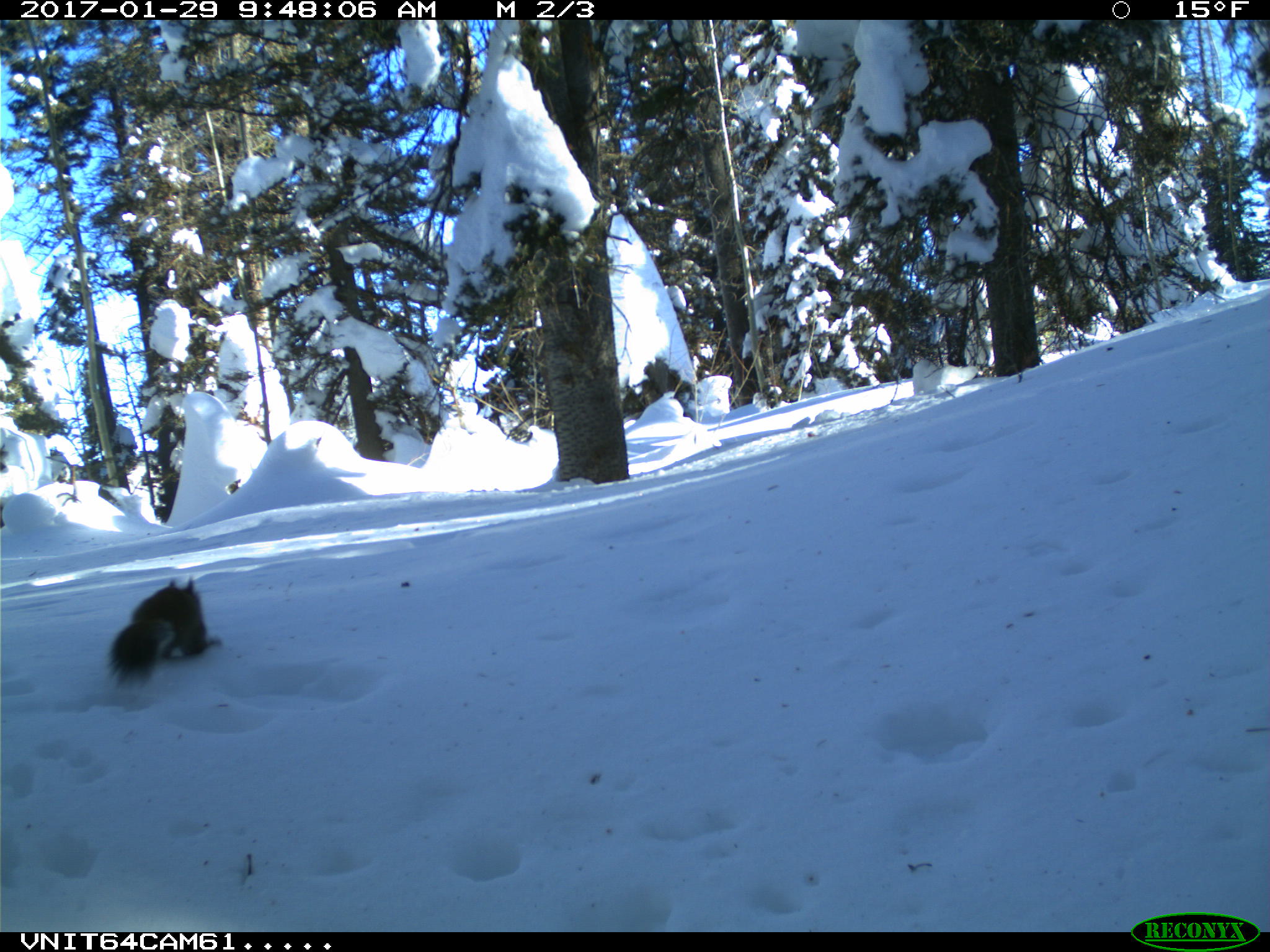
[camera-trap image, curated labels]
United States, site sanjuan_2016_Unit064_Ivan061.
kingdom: Animalia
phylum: Chordata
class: Mammalia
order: Rodentia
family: Sciuridae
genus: Tamiasciurus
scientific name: Tamiasciurus hudsonicus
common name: american red squirrel